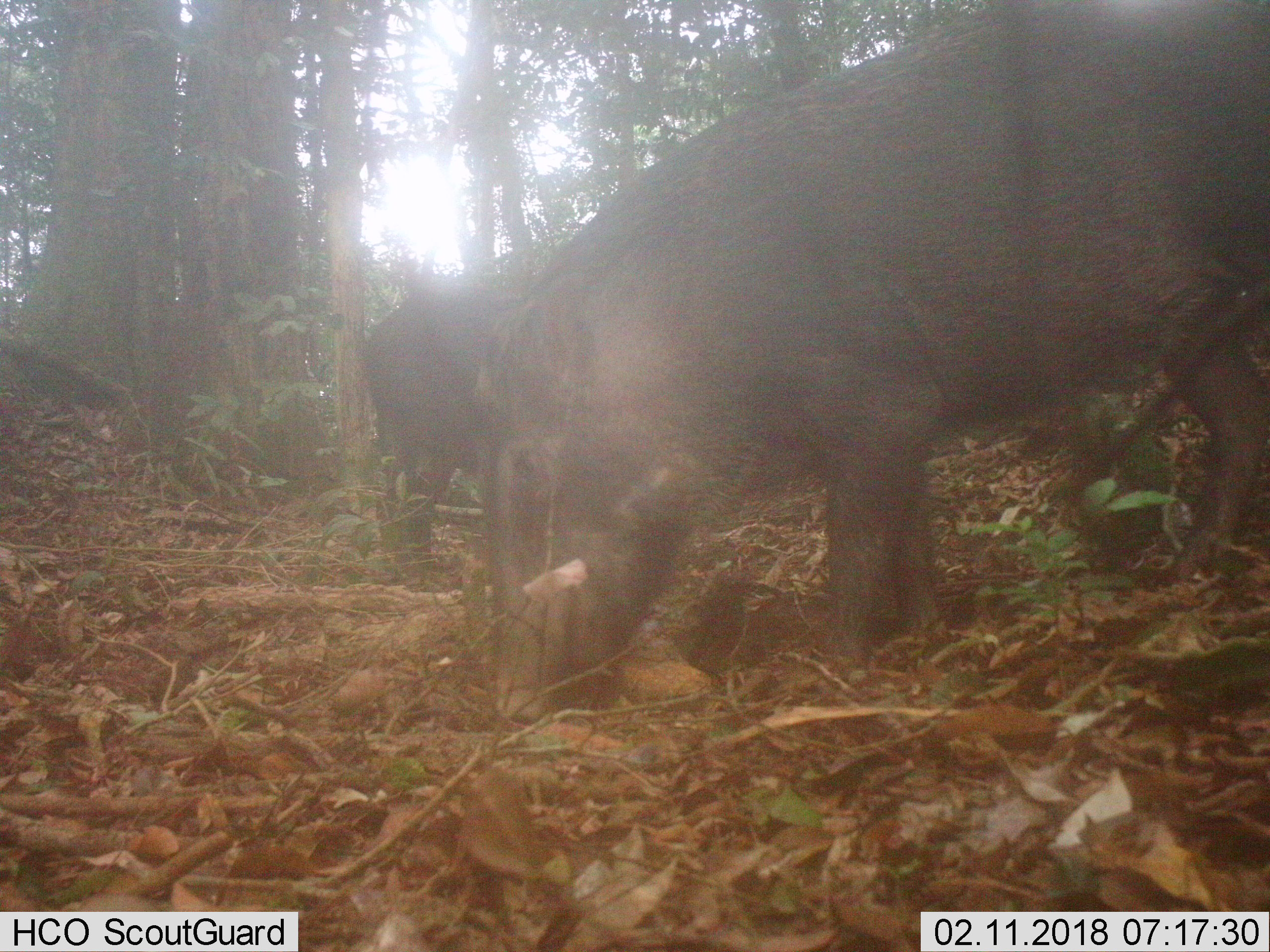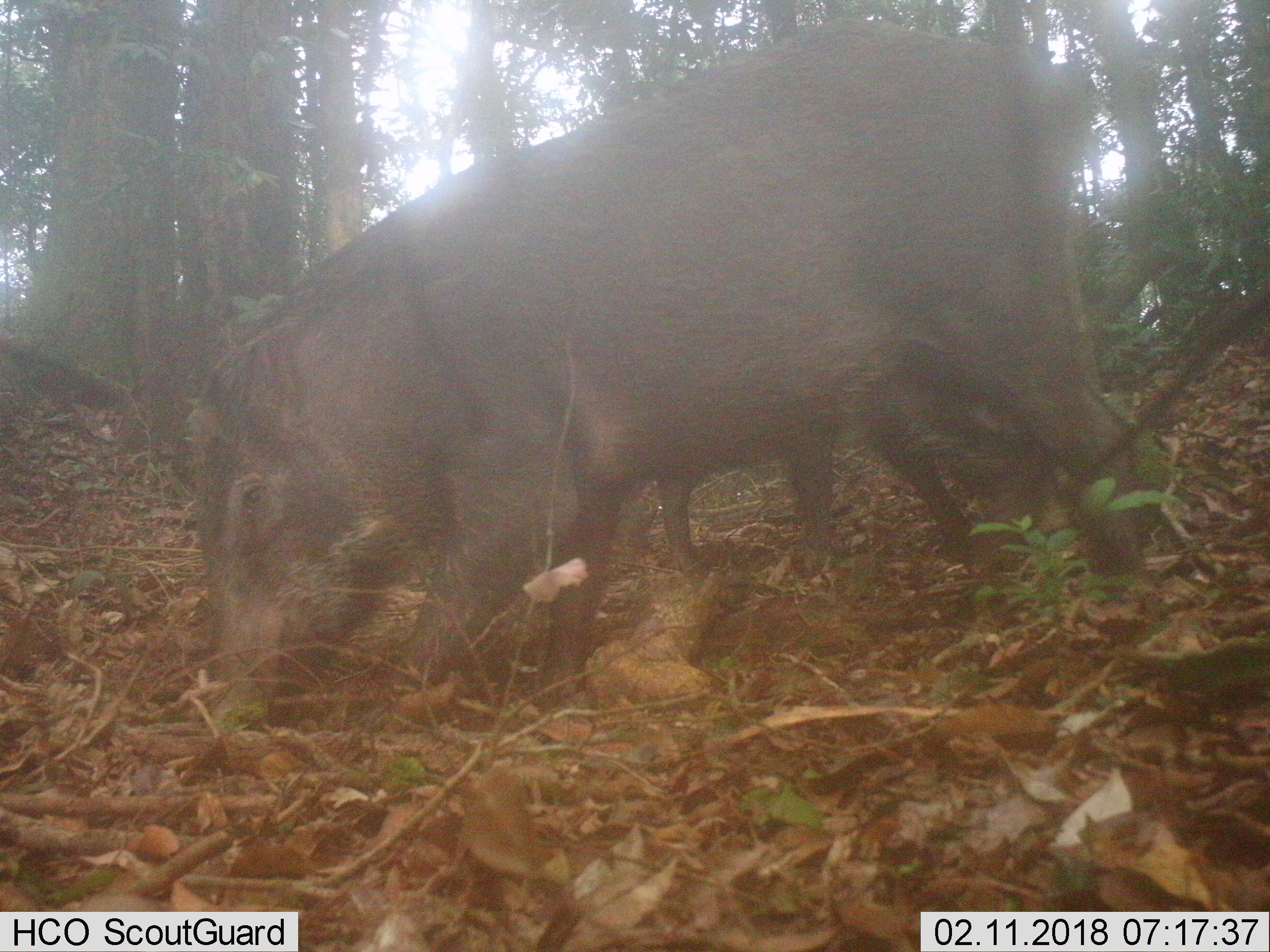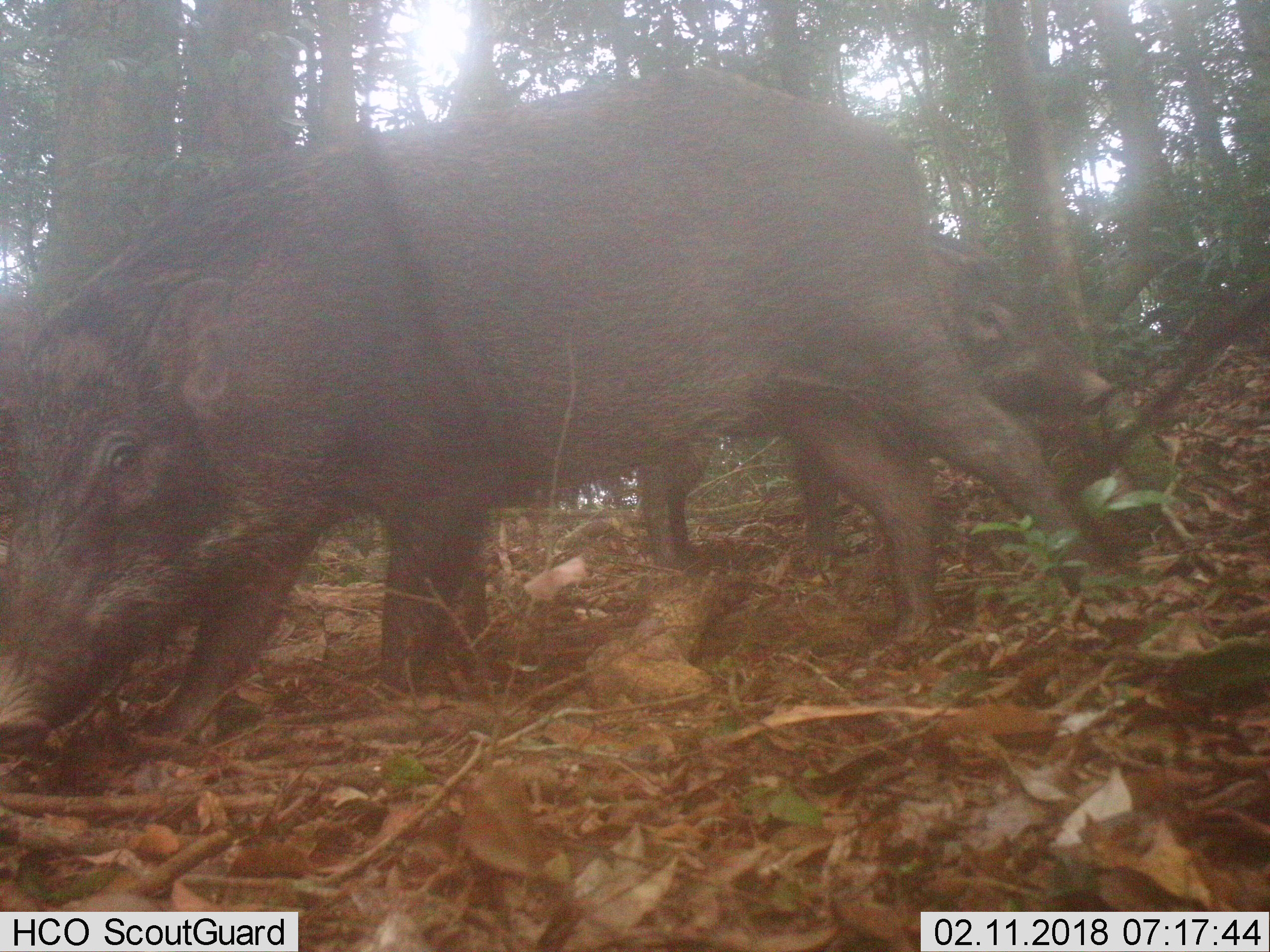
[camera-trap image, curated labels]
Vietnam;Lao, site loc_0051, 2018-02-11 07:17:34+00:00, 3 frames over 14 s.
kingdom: Animalia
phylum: Chordata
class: Mammalia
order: Artiodactyla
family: Suidae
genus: Sus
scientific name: Sus scrofa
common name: eurasian wild pig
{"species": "eurasian wild pig (Sus scrofa)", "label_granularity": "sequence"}